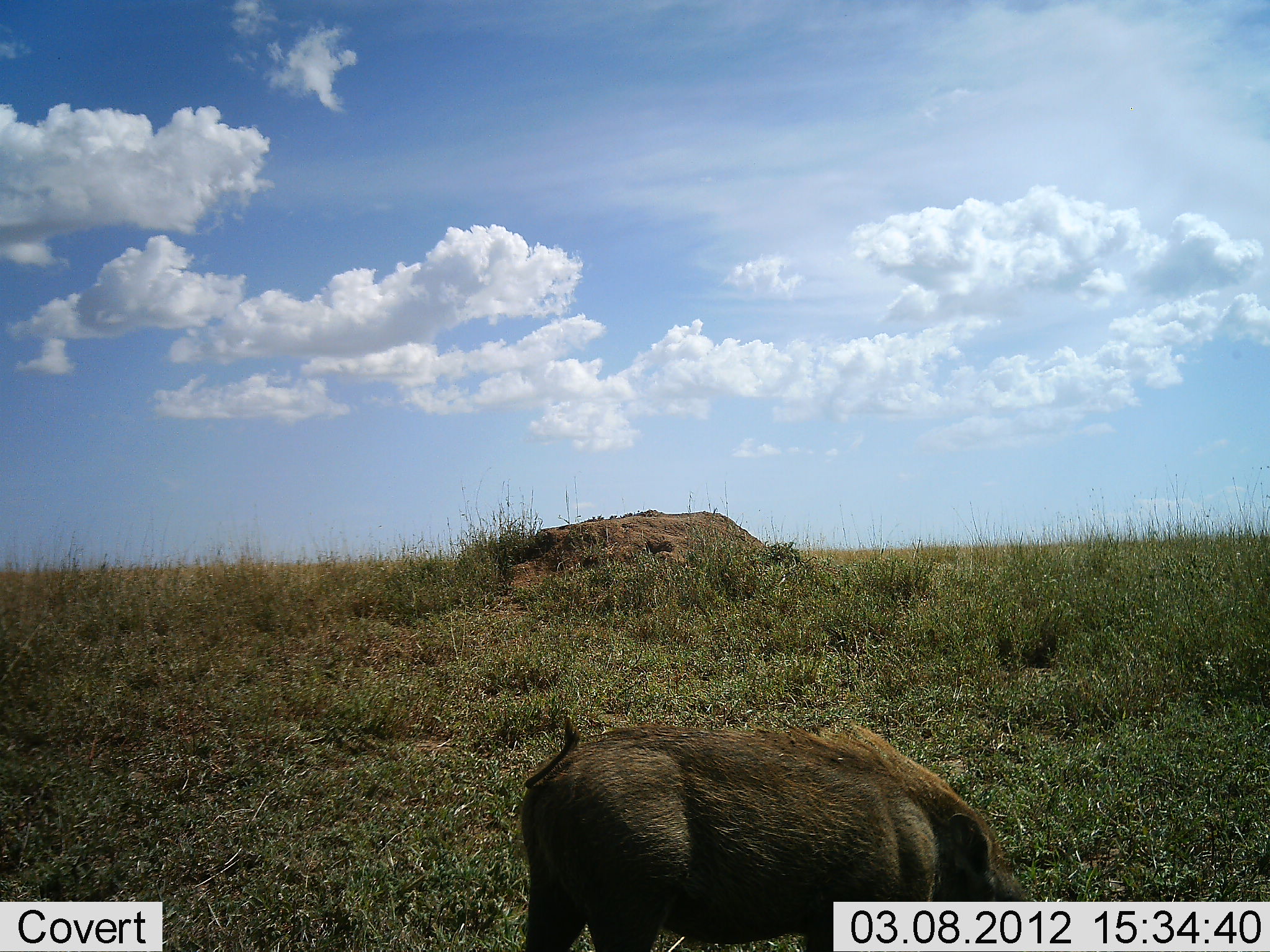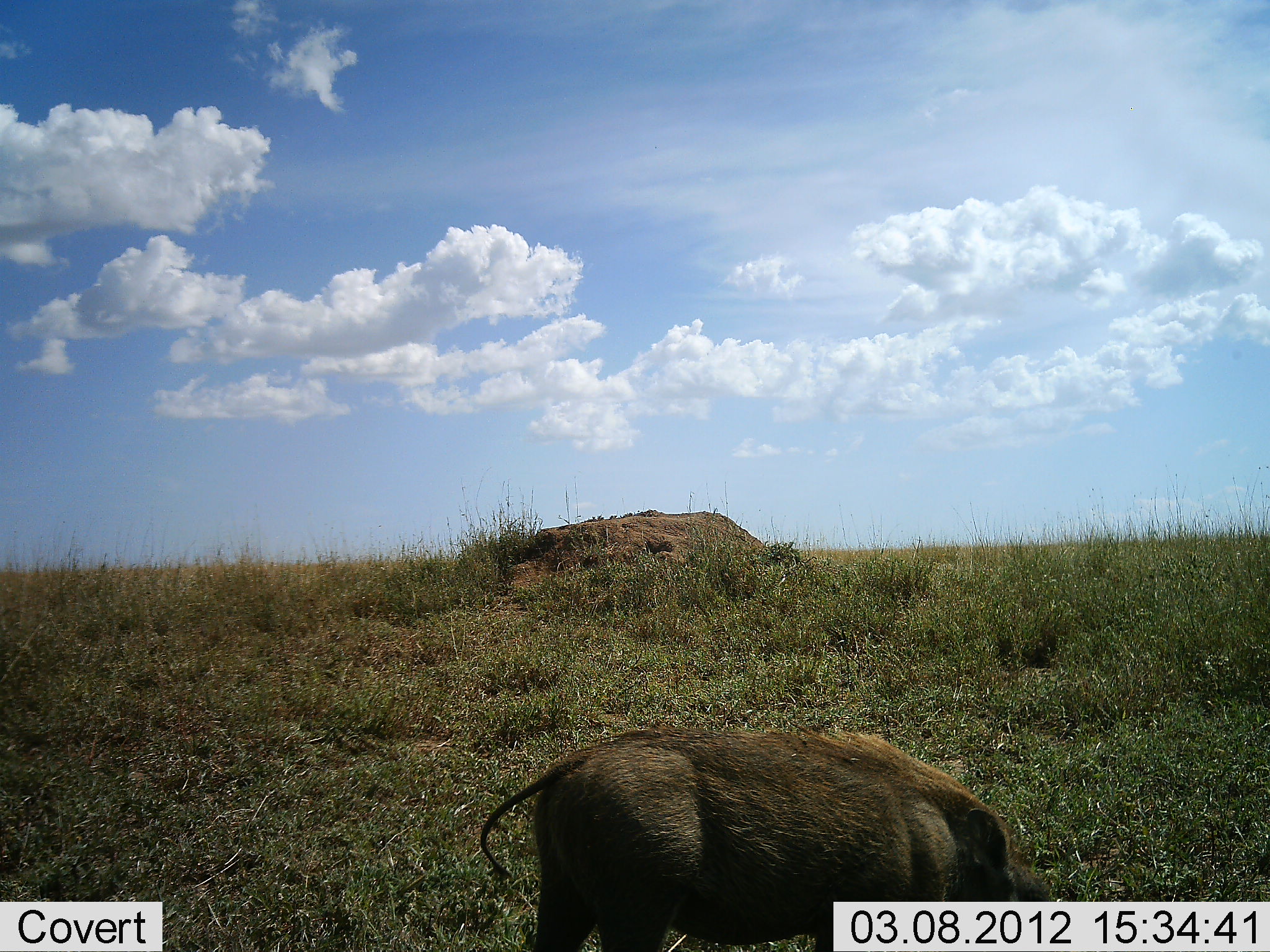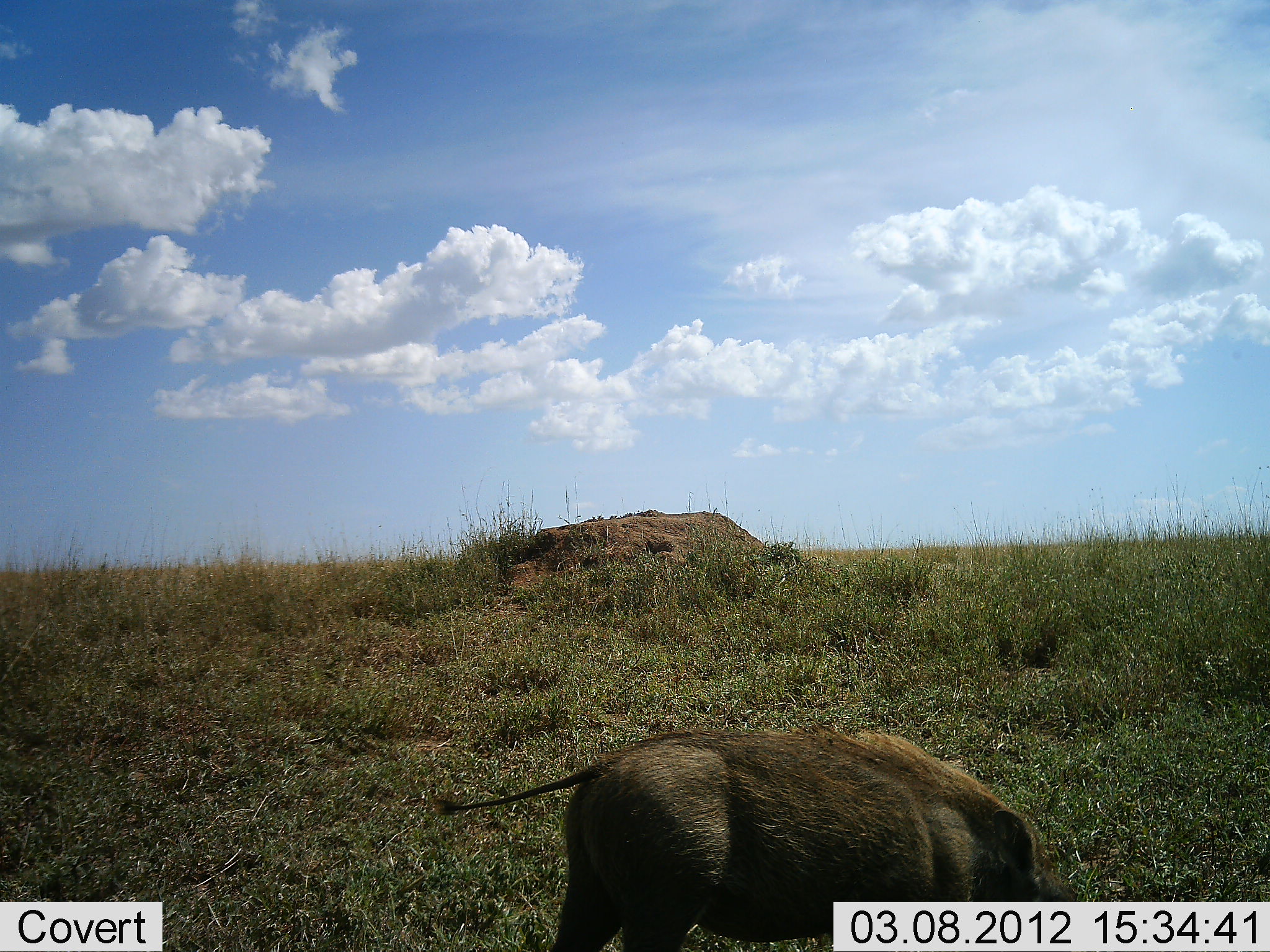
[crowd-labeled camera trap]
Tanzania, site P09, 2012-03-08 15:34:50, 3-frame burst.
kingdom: Animalia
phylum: Chordata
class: Mammalia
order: Artiodactyla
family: Suidae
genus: Phacochoerus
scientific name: Phacochoerus africanus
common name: warthog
Warthog (Phacochoerus africanus), count 1. Behavior (volunteer vote fractions): standing 53%, resting 0%, moving 18%, interacting 0%. Young present (vote fraction): 6%. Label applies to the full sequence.